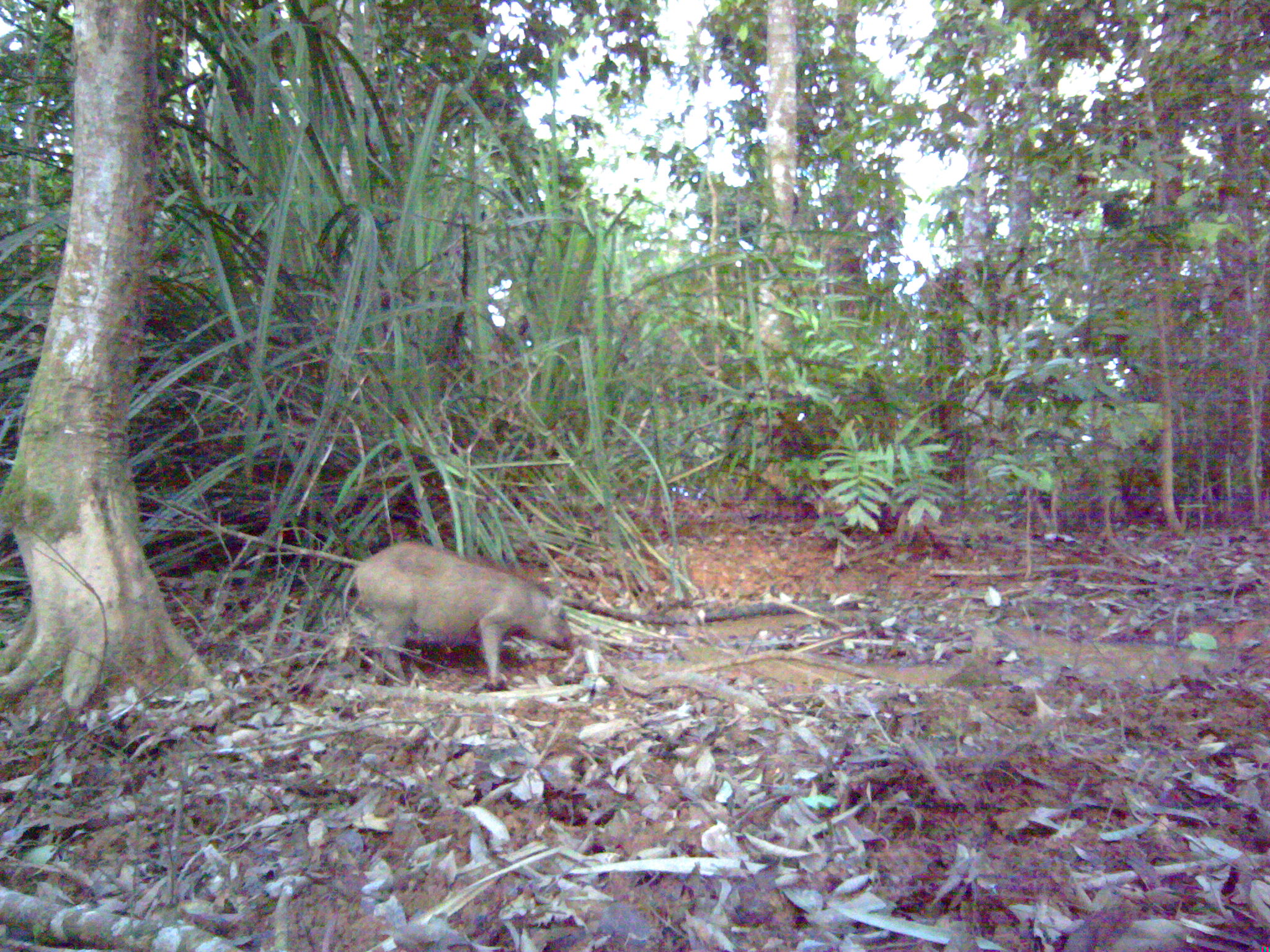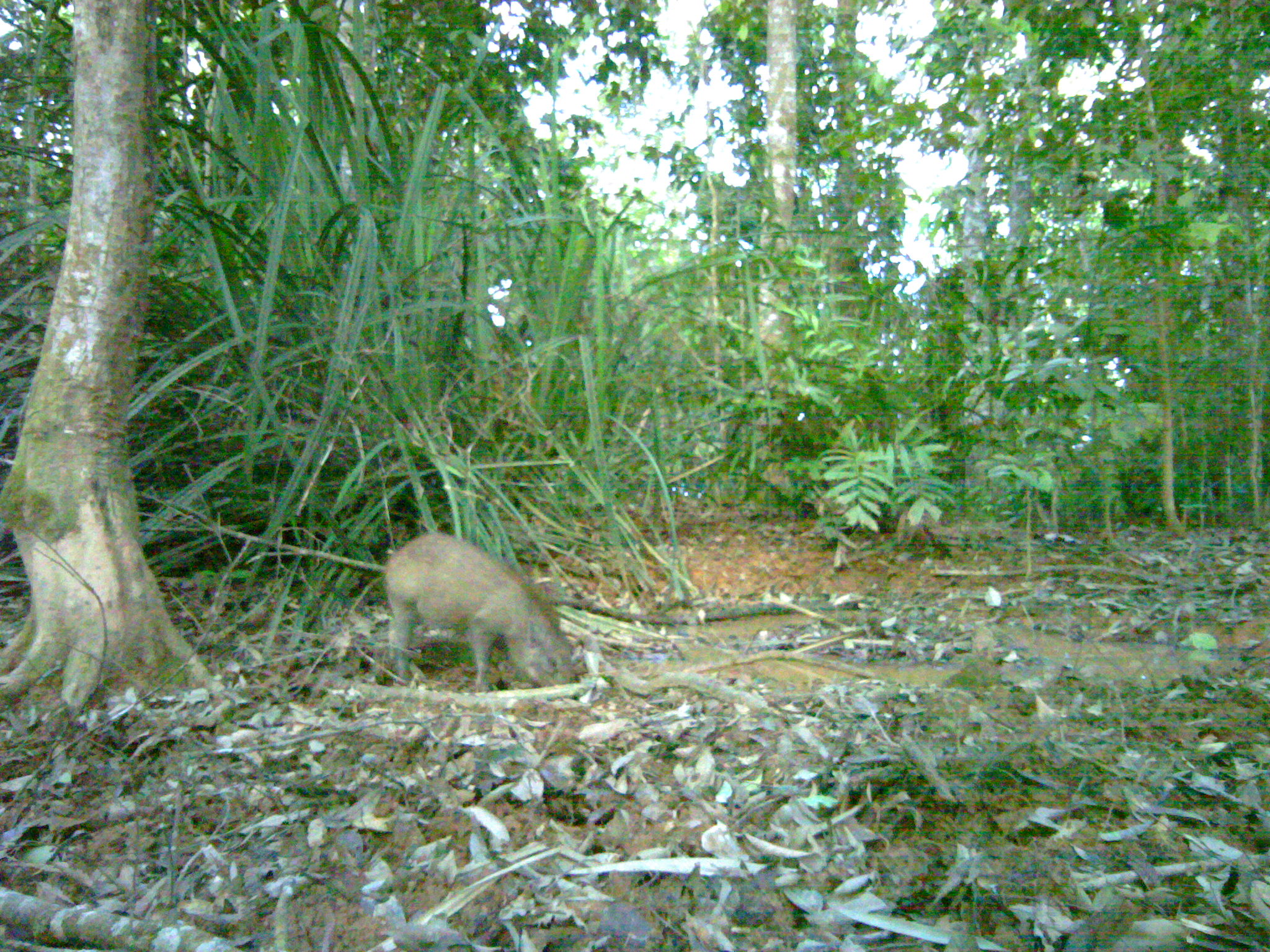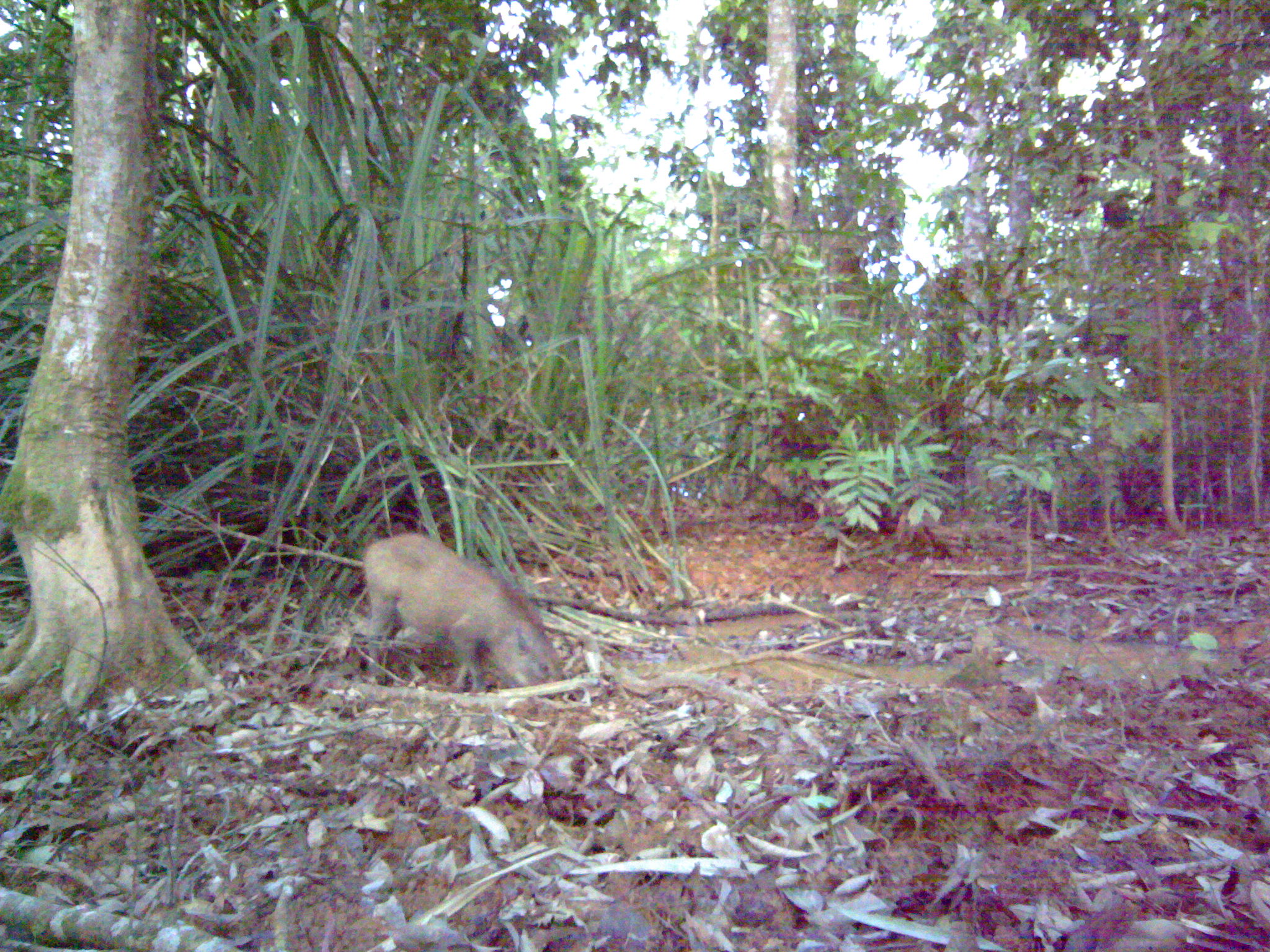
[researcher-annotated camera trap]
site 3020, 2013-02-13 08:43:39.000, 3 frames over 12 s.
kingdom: Animalia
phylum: Chordata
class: Mammalia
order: Artiodactyla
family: Suidae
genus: Sus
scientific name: Sus scrofa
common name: wild boar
Sus scrofa (wild boar), count 1.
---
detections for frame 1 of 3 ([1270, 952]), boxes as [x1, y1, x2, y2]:
sus scrofa: [341, 541, 574, 687]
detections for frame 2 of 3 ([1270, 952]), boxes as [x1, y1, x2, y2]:
sus scrofa: [383, 530, 573, 691]